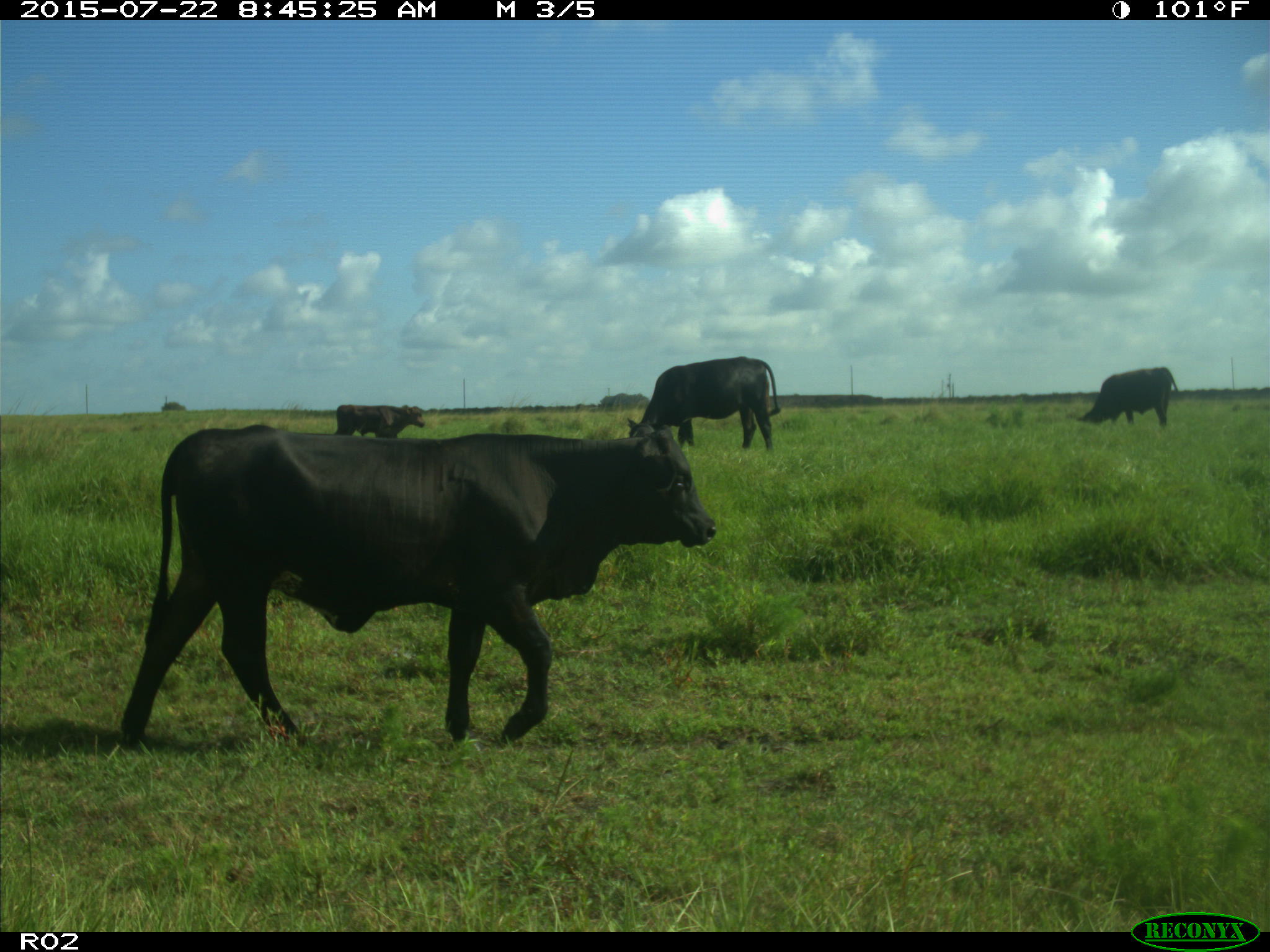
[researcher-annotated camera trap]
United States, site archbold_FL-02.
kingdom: Animalia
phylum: Chordata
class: Mammalia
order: Artiodactyla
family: Bovidae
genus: Bos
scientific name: Bos taurus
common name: domestic cow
Bos taurus (domestic cow).